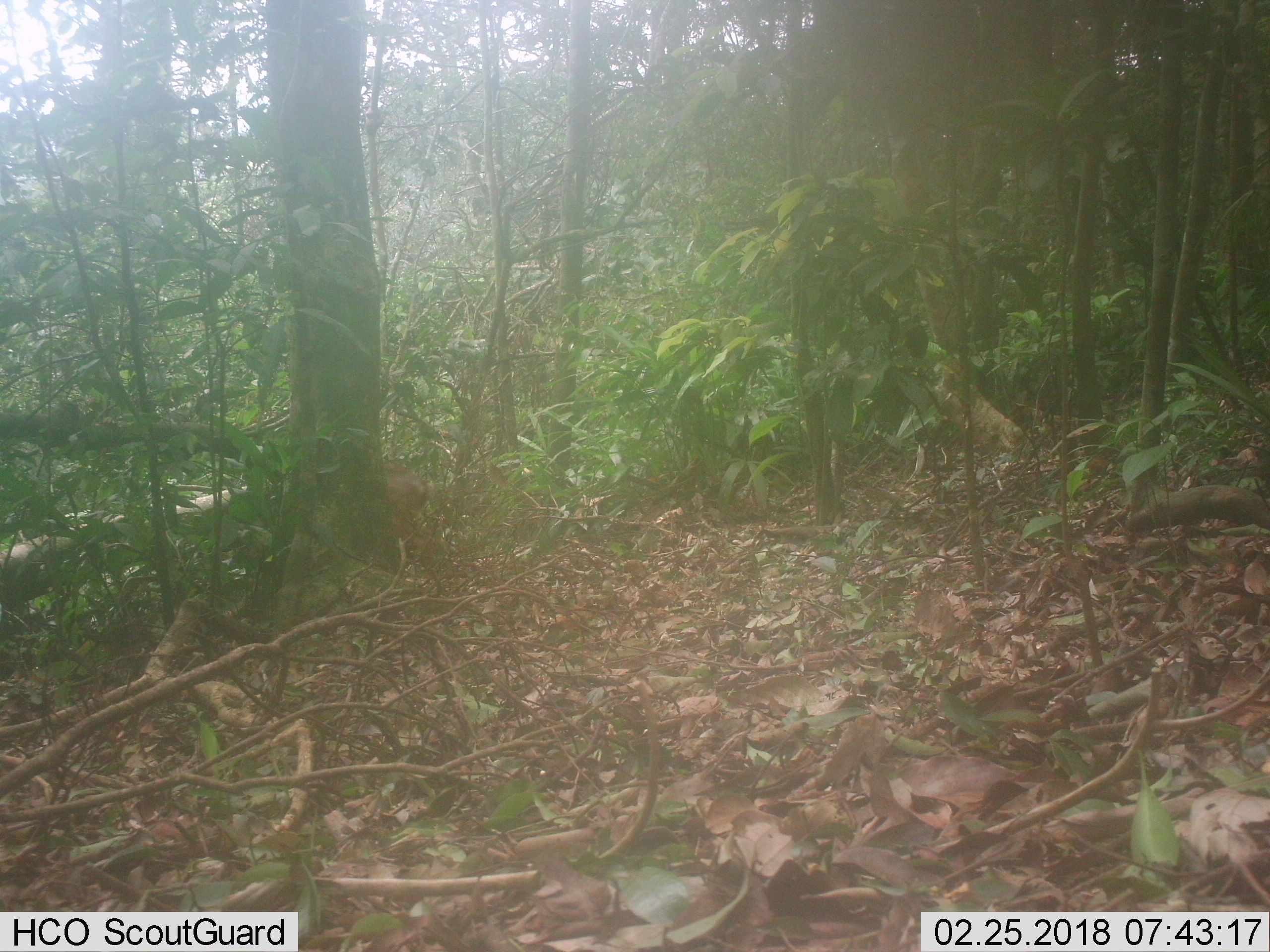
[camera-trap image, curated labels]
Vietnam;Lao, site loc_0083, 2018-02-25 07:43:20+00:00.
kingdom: Animalia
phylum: Chordata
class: Mammalia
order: Artiodactyla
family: Cervidae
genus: Muntiacus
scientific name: Muntiacus vuquangensis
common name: large-antlered muntjac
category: large antlered muntjac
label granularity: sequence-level